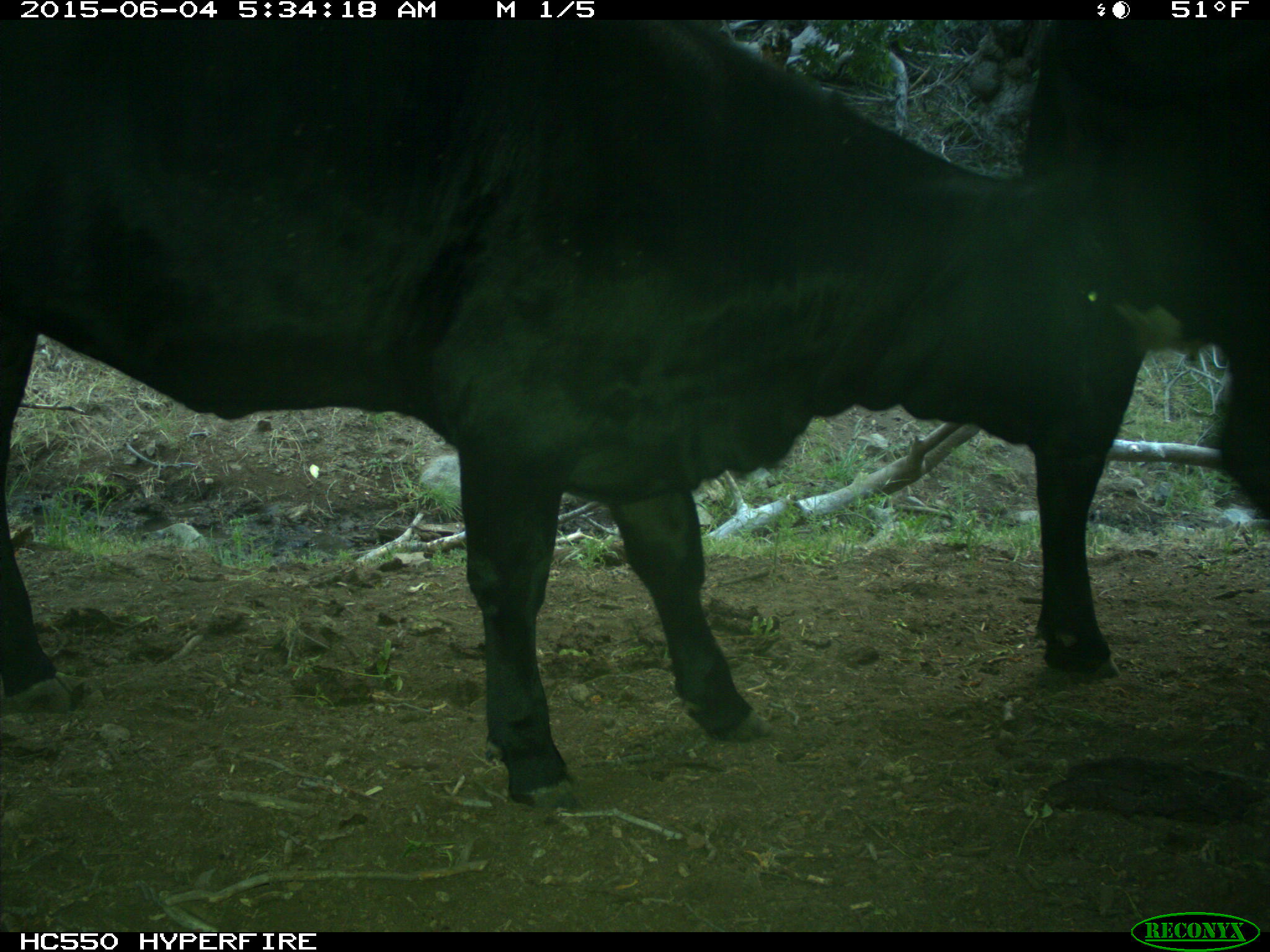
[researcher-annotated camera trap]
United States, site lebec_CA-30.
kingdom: Animalia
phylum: Chordata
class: Mammalia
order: Artiodactyla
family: Bovidae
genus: Bos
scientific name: Bos taurus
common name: domestic cow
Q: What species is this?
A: Bos taurus (domestic cow).